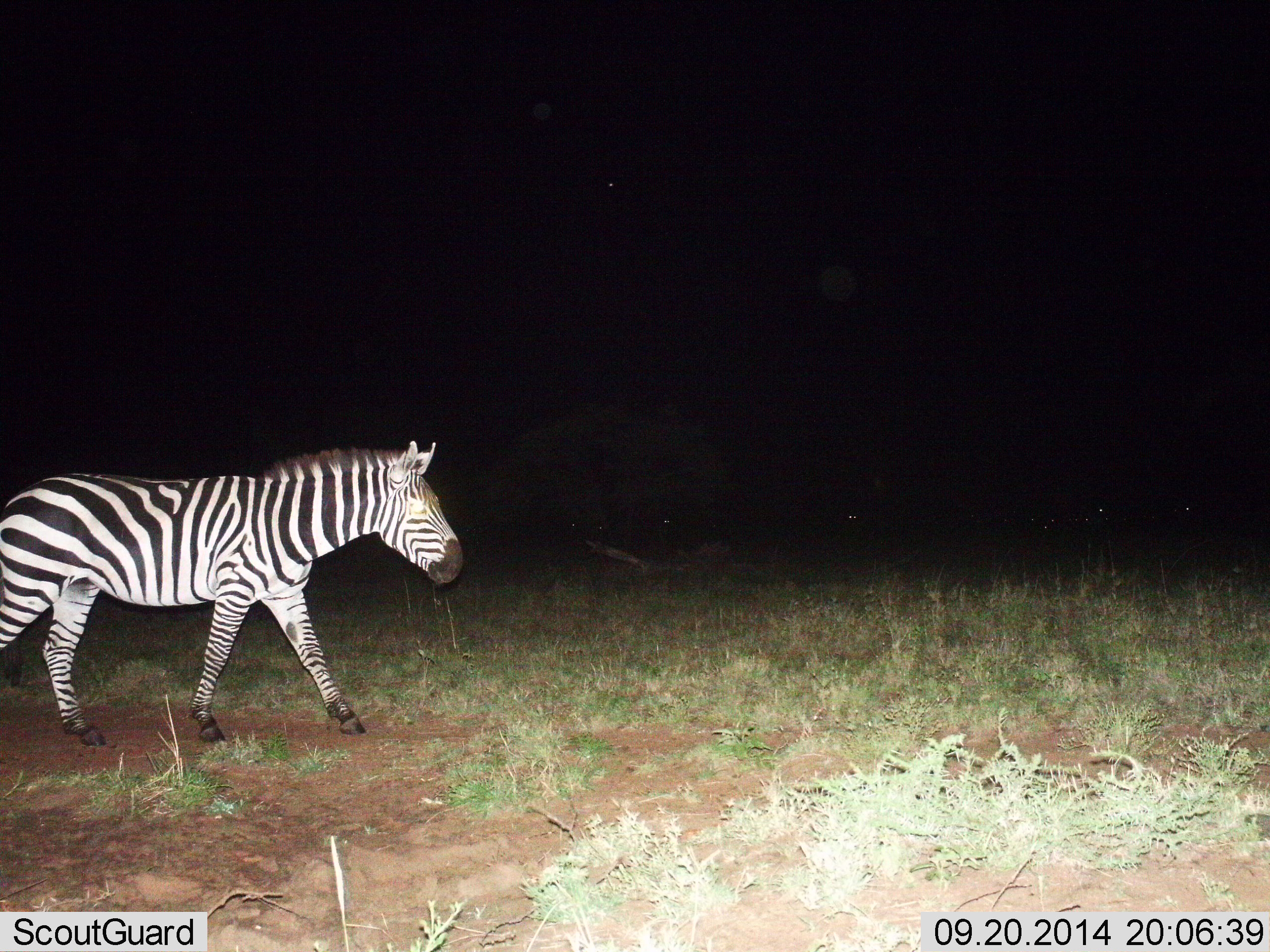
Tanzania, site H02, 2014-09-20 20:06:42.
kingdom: Animalia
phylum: Chordata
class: Mammalia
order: Perissodactyla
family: Equidae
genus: Equus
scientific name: Equus quagga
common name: plains zebra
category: zebra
Zebra (plains zebra) (Equus quagga), count 1. Behavior (volunteer vote fractions): standing 0%, resting 0%, moving 100%, interacting 0%. Young present (vote fraction): 0%. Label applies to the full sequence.